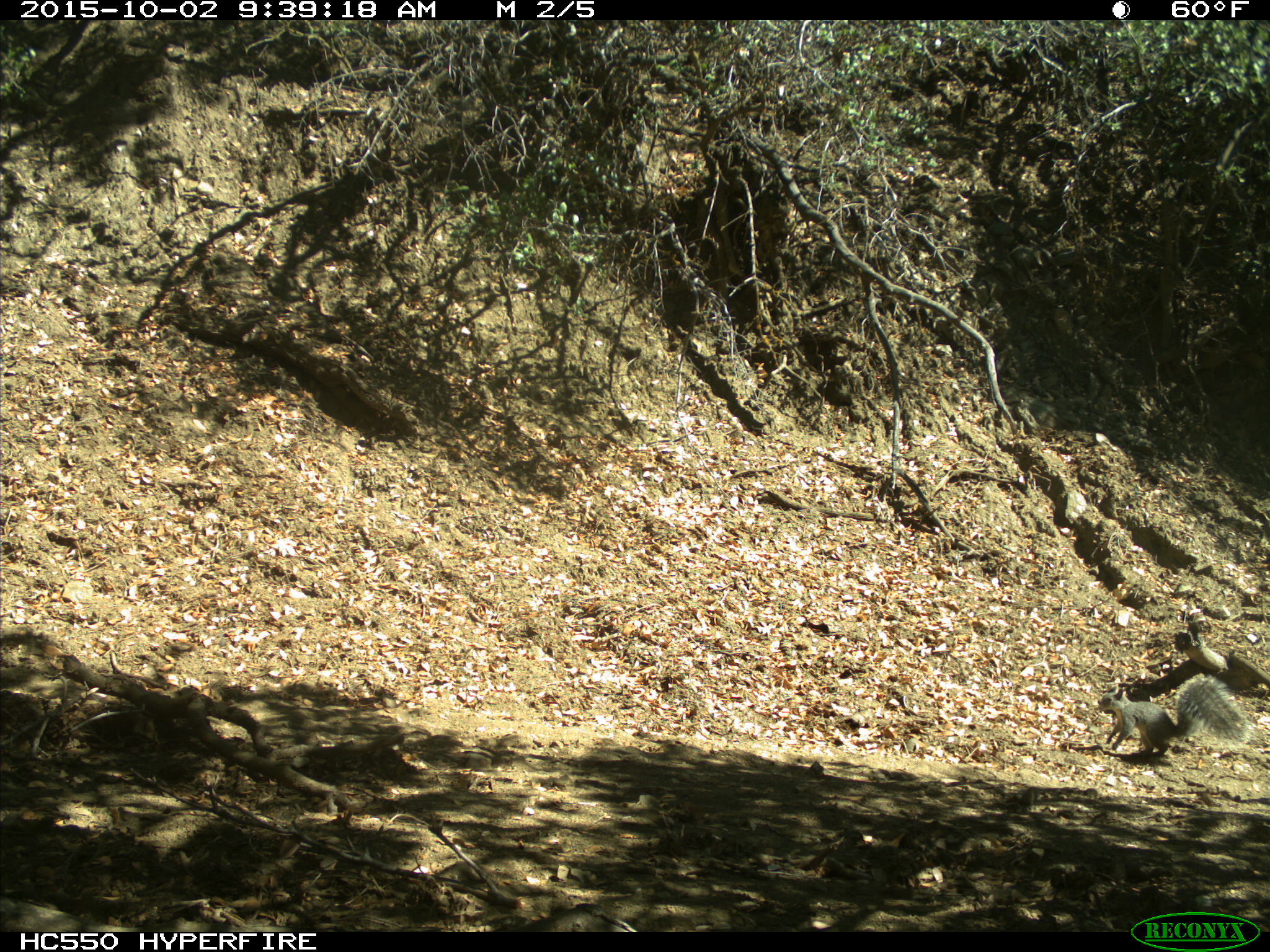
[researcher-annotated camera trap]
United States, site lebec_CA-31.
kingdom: Animalia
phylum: Chordata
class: Mammalia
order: Rodentia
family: Sciuridae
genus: Sciurus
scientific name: Sciurus carolinensis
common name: eastern gray squirrel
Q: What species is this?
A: Sciurus carolinensis (eastern gray squirrel).